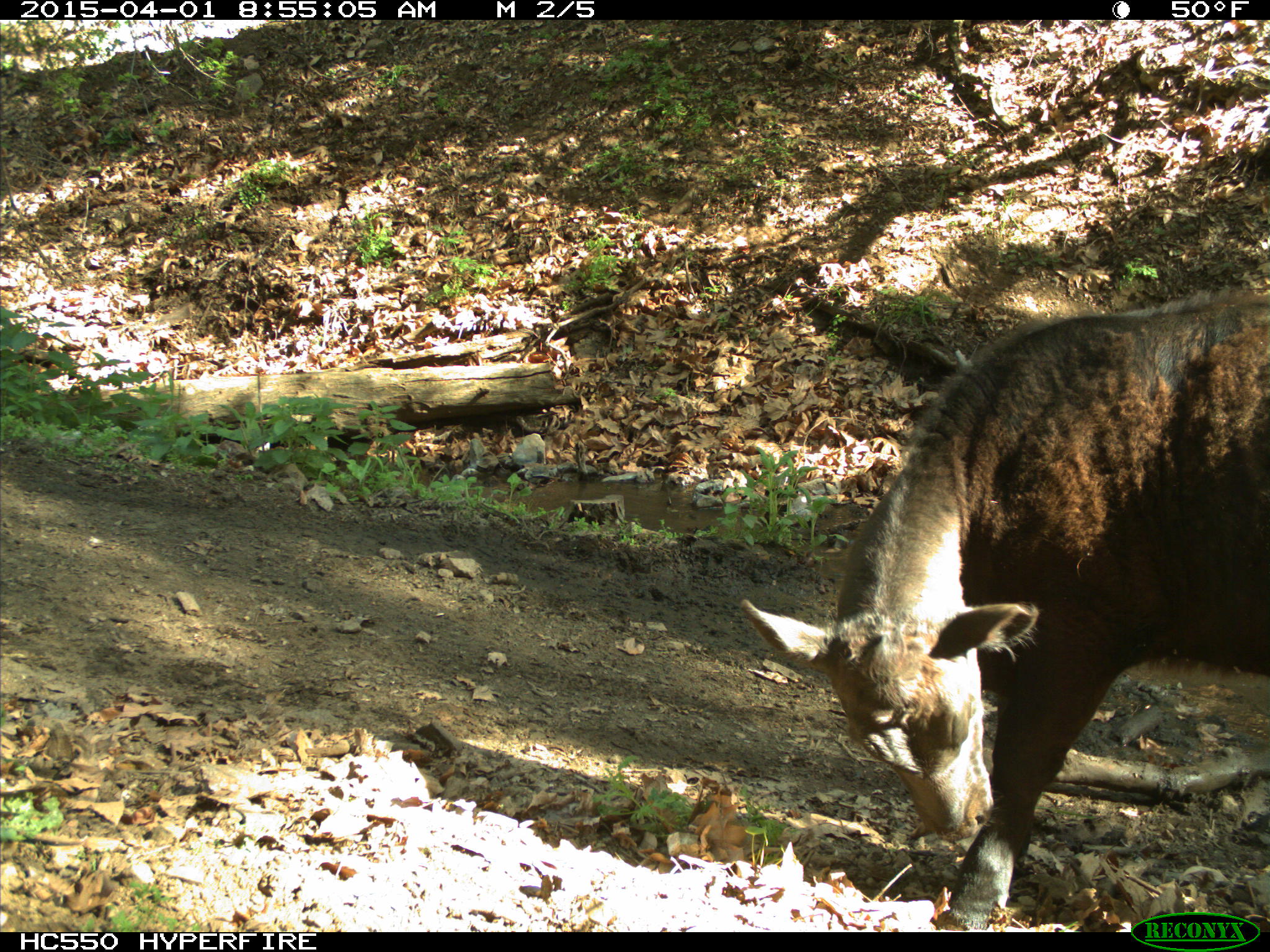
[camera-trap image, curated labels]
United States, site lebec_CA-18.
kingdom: Animalia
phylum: Chordata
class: Mammalia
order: Artiodactyla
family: Bovidae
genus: Bos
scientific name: Bos taurus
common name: domestic cow